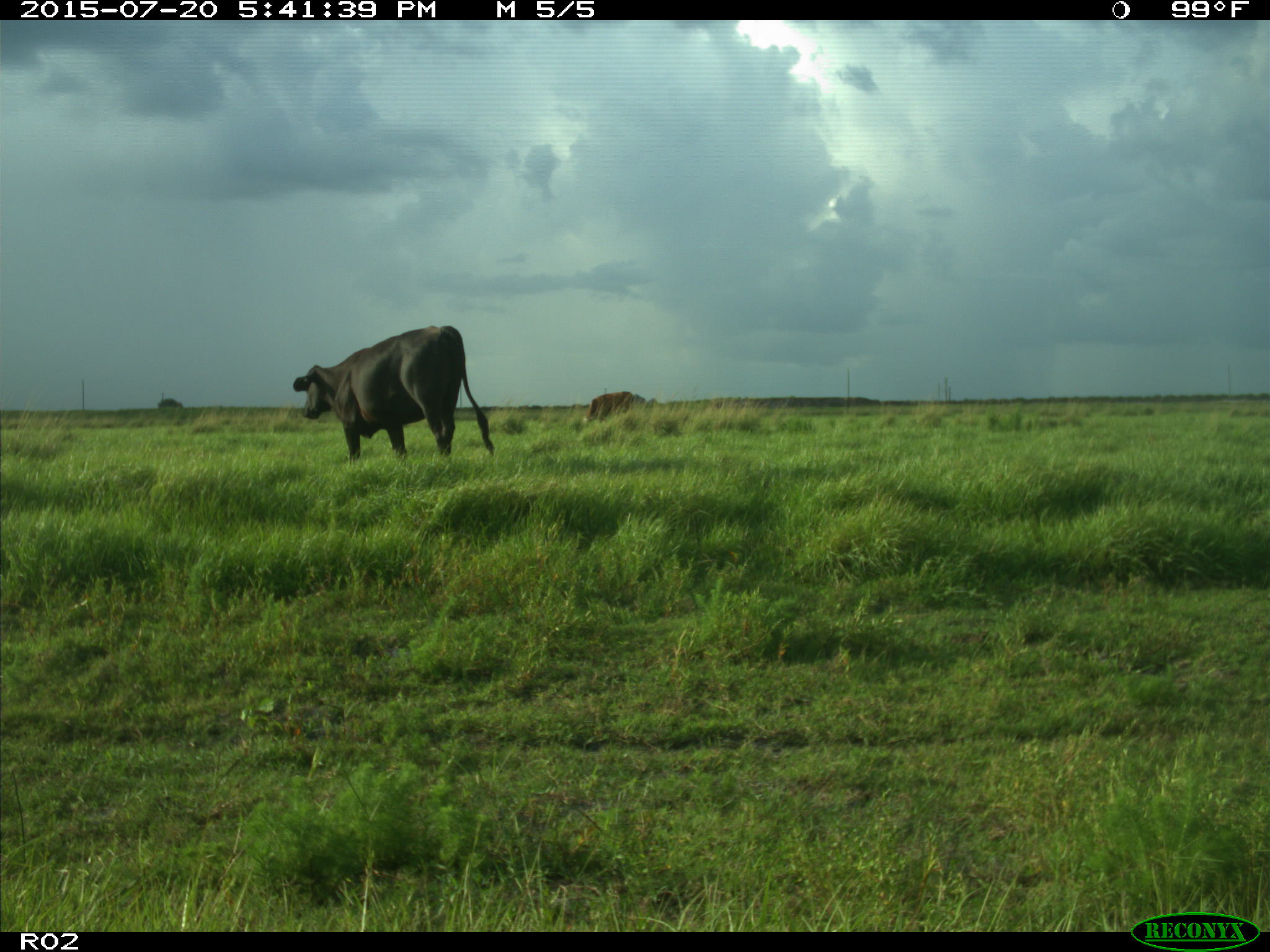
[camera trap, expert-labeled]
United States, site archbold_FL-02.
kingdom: Animalia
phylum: Chordata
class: Mammalia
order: Artiodactyla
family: Bovidae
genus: Bos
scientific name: Bos taurus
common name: domestic cow